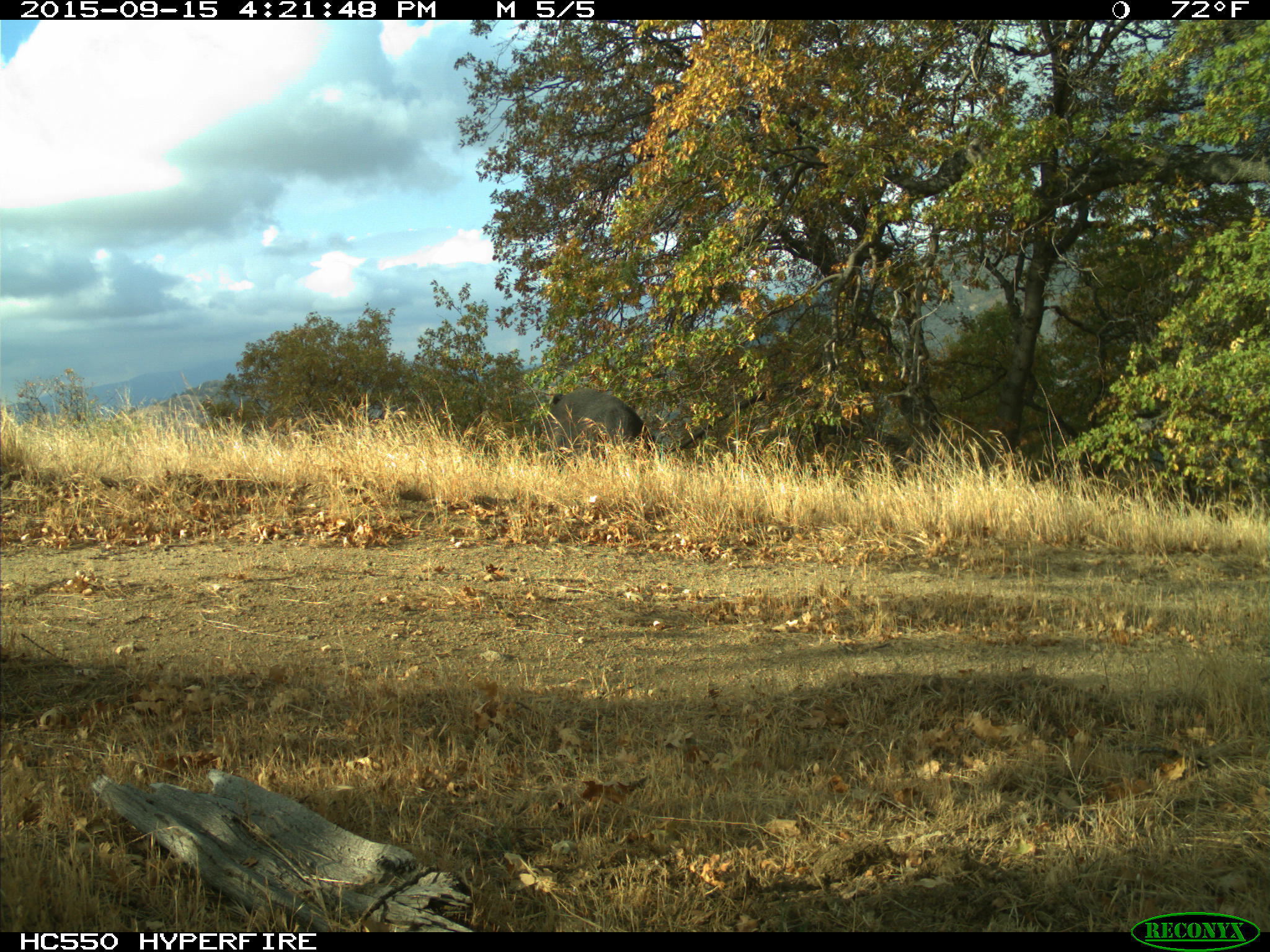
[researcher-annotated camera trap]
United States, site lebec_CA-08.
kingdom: Animalia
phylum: Chordata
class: Mammalia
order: Artiodactyla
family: Suidae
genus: Sus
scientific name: Sus scrofa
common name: wild boar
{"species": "Sus scrofa (wild boar)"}